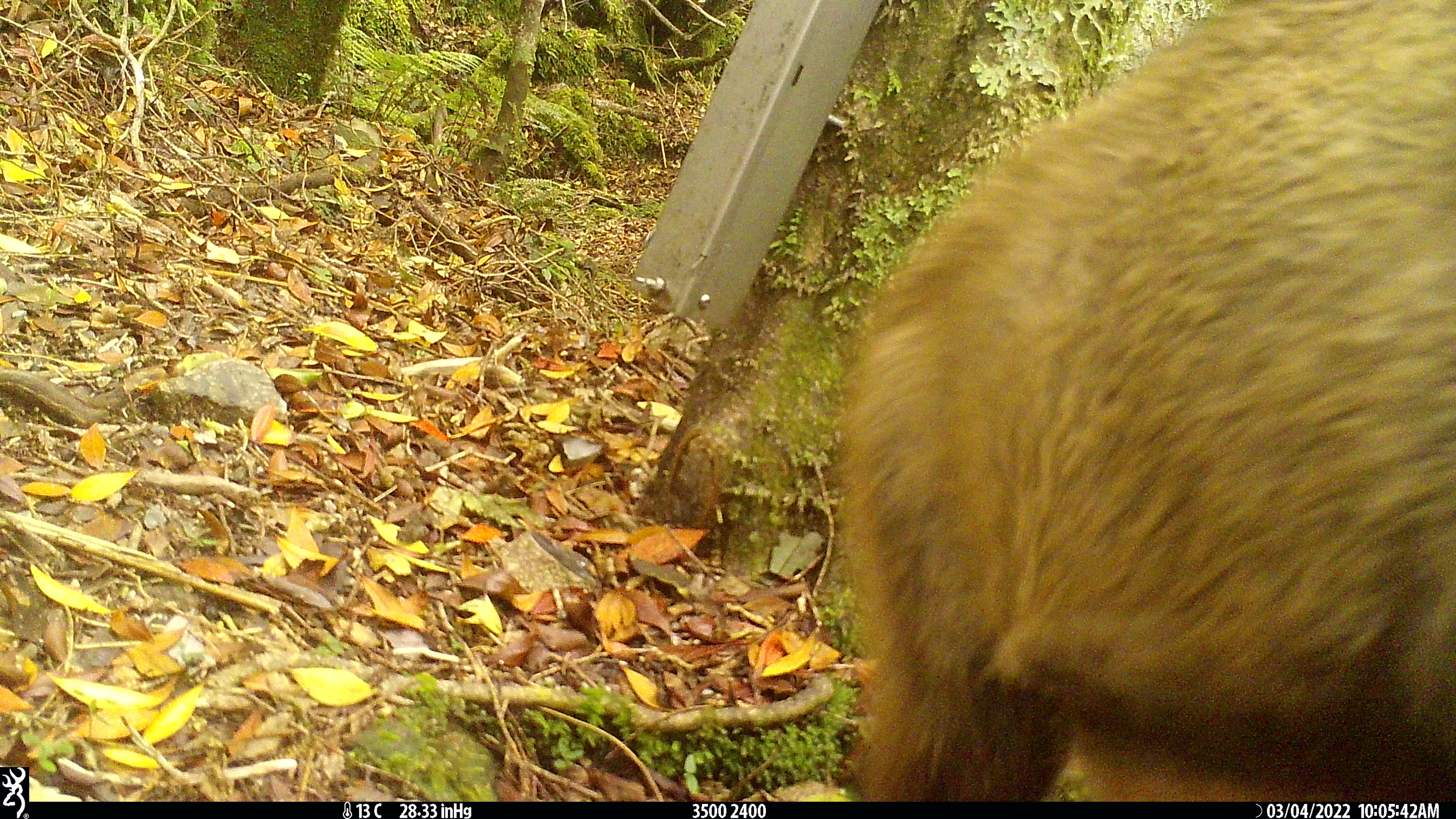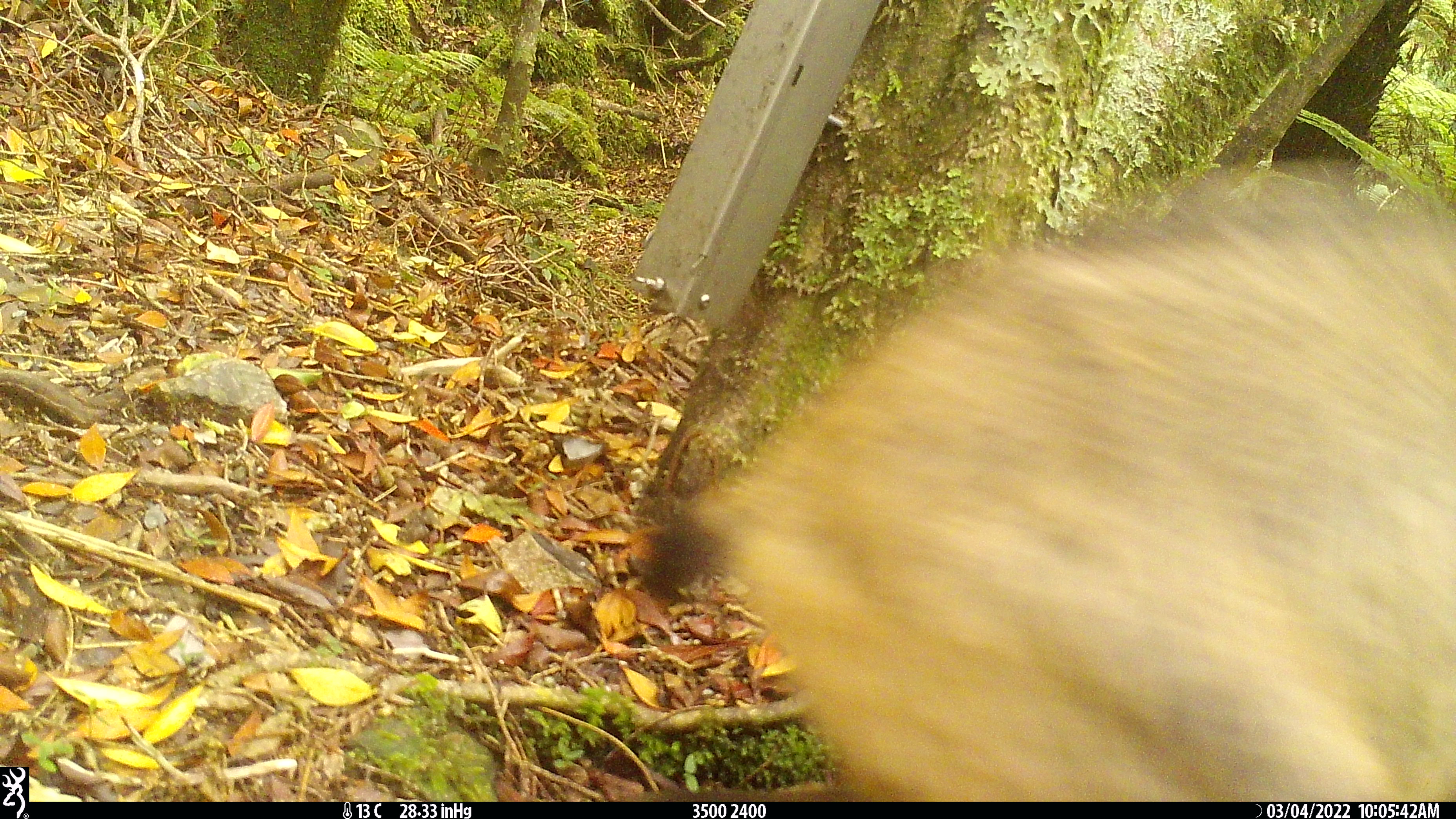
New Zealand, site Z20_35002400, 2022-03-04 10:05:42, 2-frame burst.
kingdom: Animalia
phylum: Chordata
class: Mammalia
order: Artiodactyla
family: Bovidae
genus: Rupicapra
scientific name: Rupicapra rupicapra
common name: alpine chamois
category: chamois